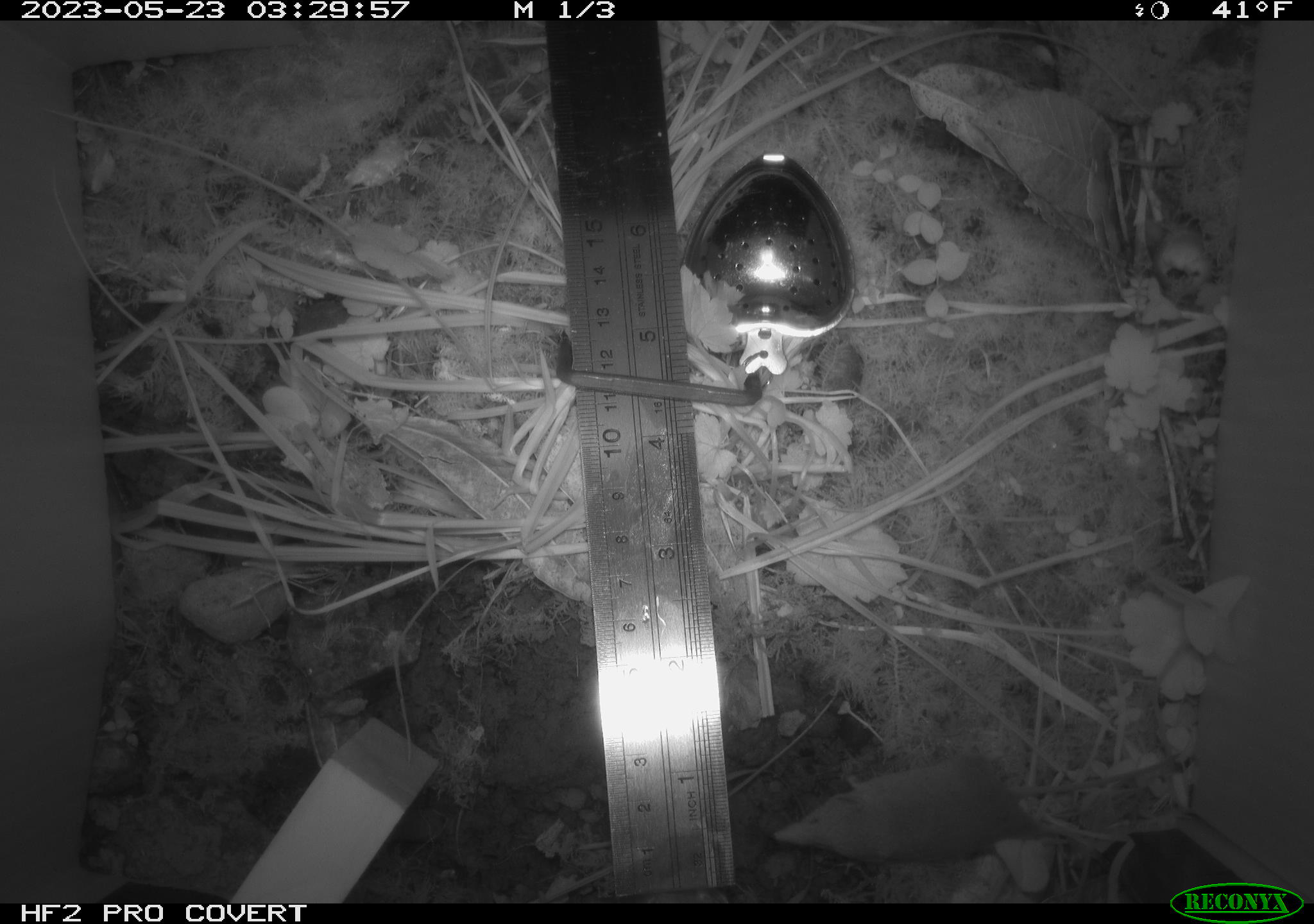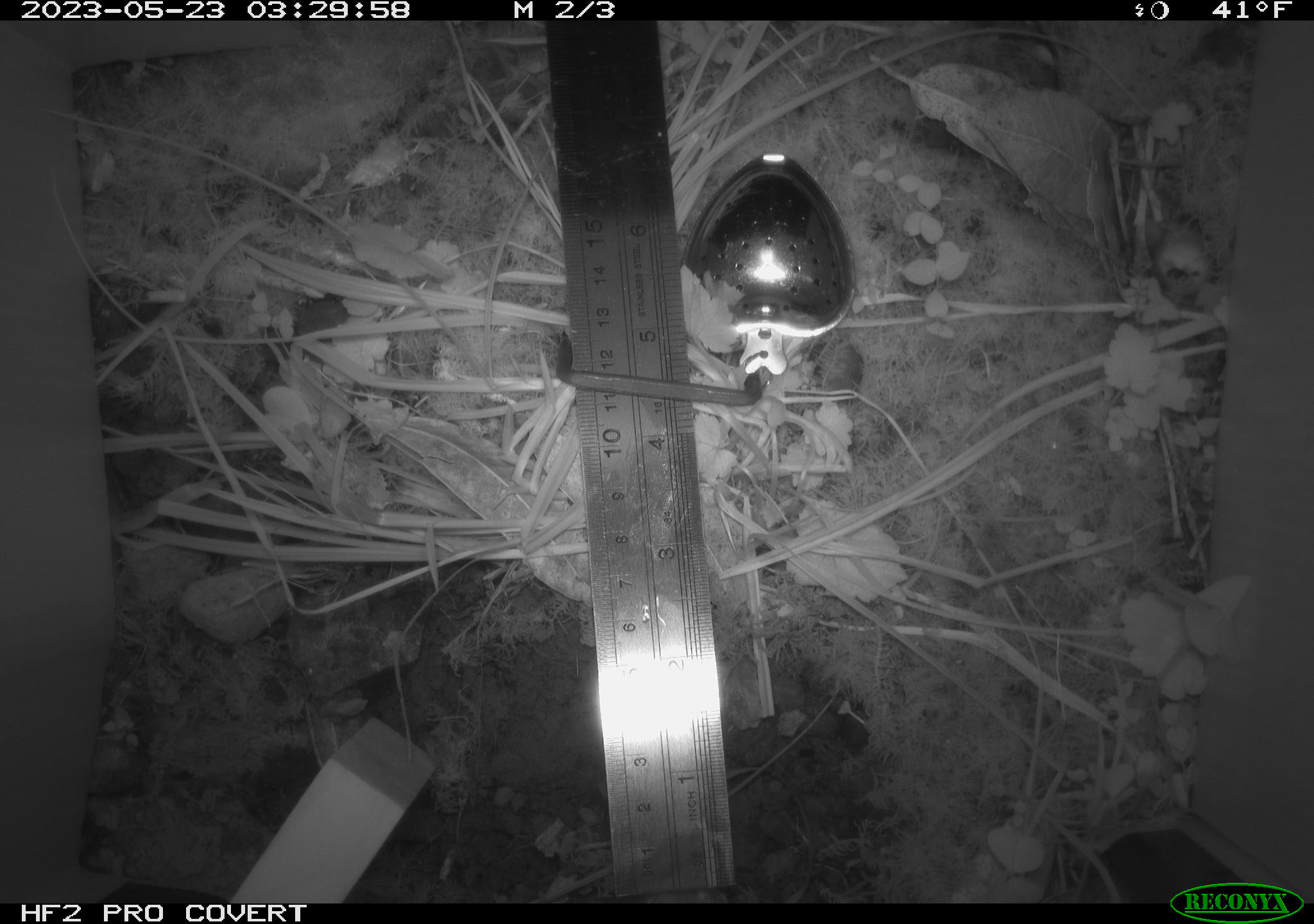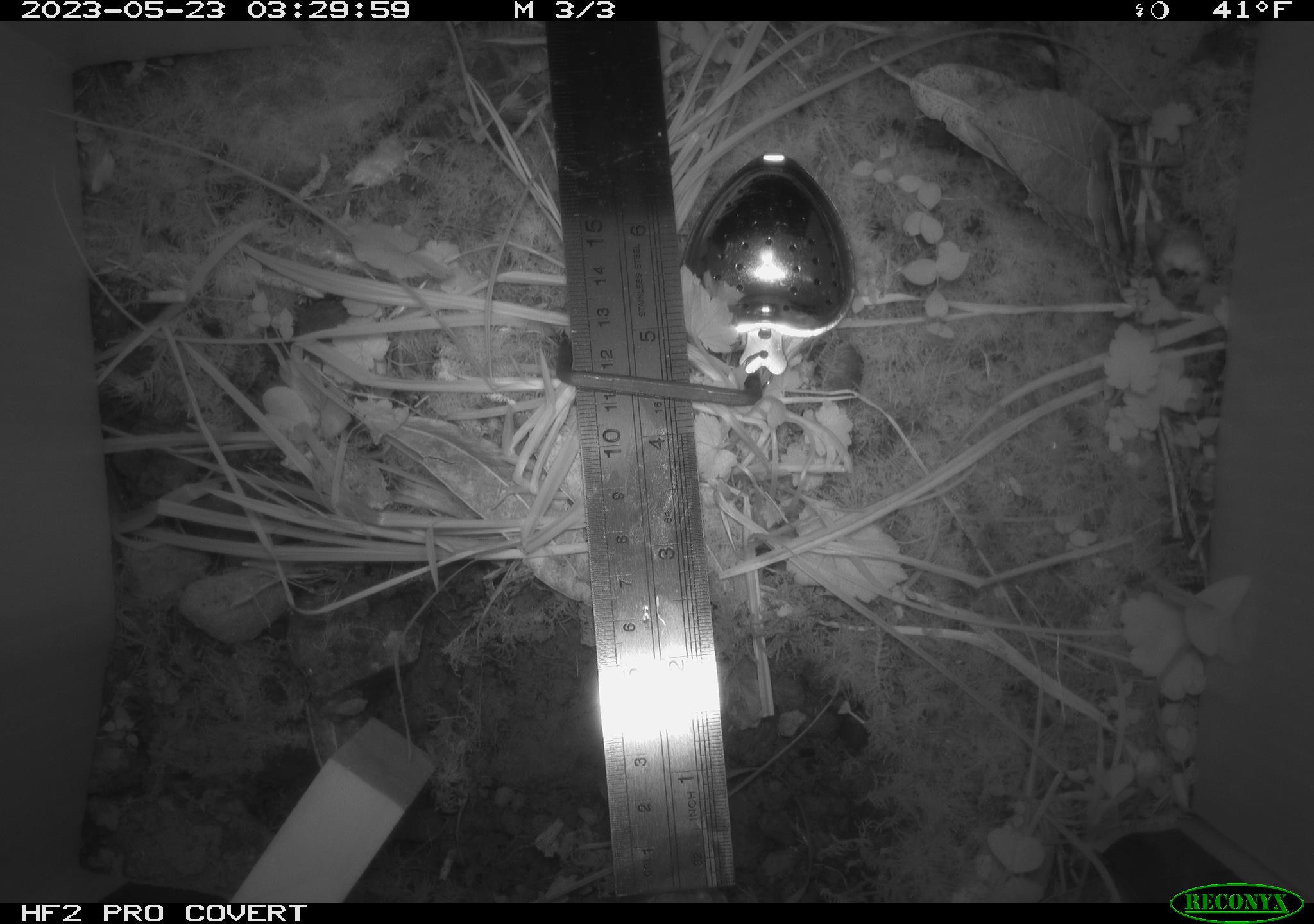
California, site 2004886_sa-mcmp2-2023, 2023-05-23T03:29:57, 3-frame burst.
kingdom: Animalia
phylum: Chordata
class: Mammalia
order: Eulipotyphla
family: Soricidae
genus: Sorex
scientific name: Sorex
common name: long-tailed shrew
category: sorex species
Sorex species (long-tailed shrew) (Sorex).